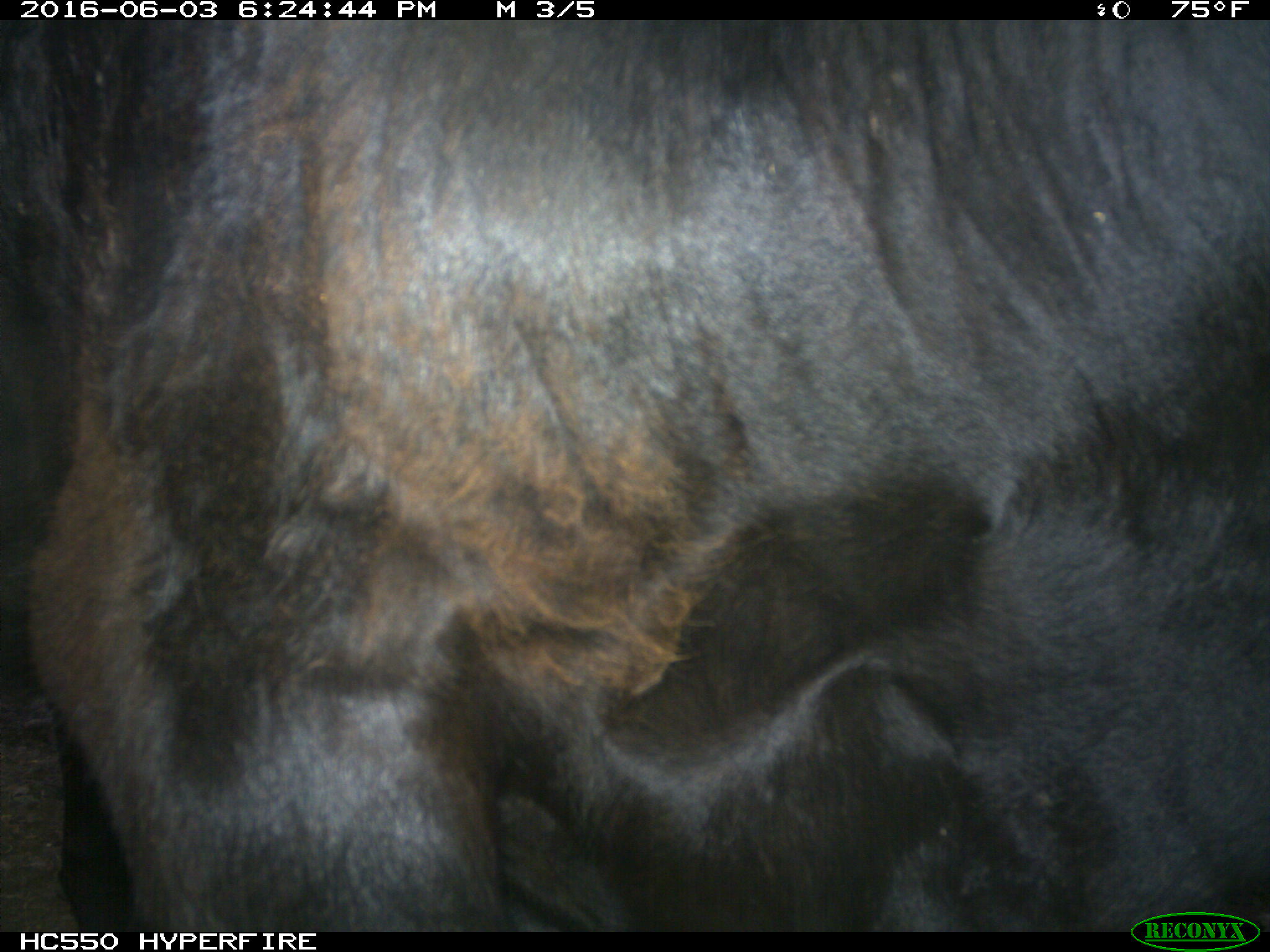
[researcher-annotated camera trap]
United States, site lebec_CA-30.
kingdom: Animalia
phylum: Chordata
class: Mammalia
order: Artiodactyla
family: Bovidae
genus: Bos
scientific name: Bos taurus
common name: domestic cow